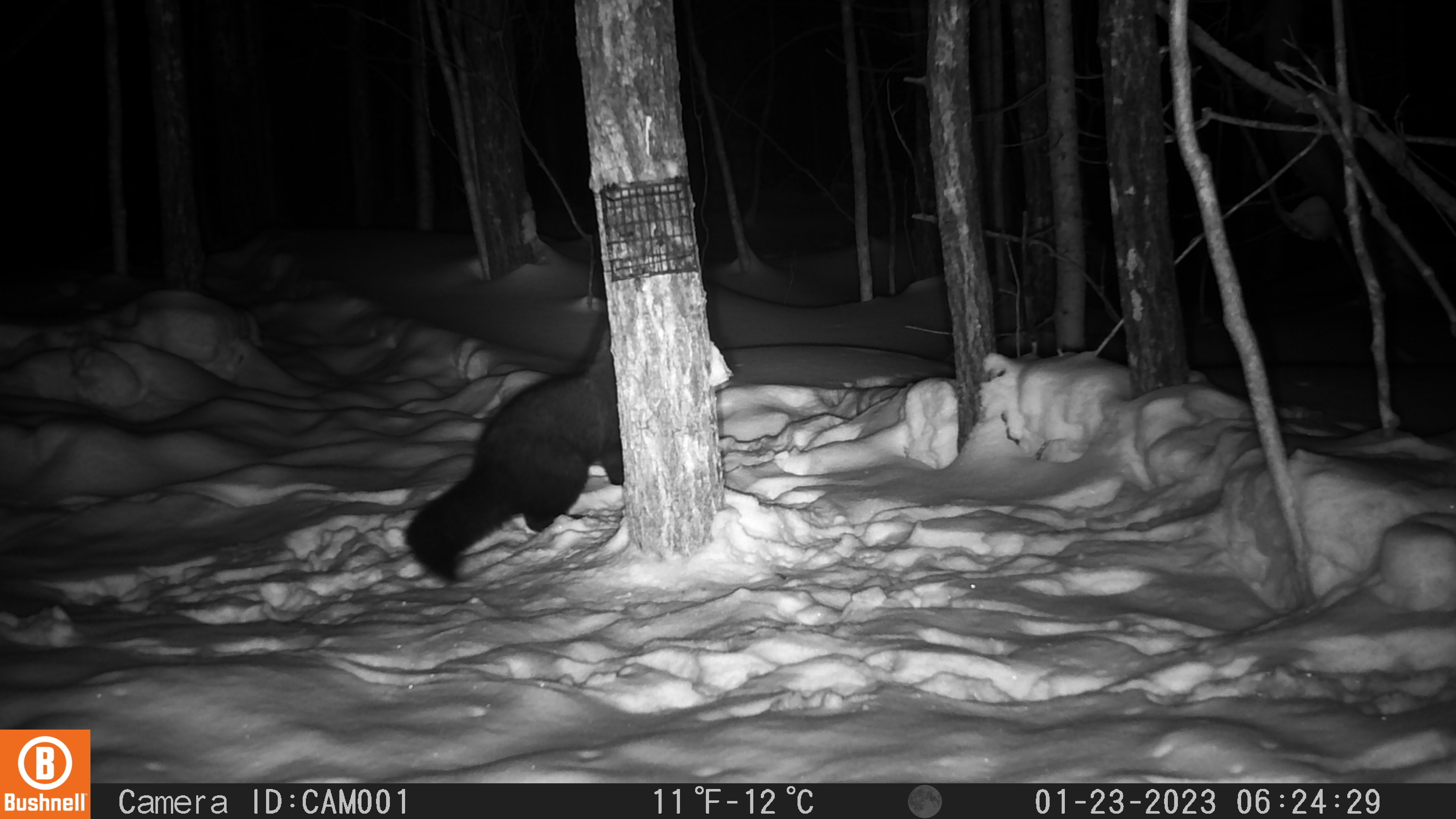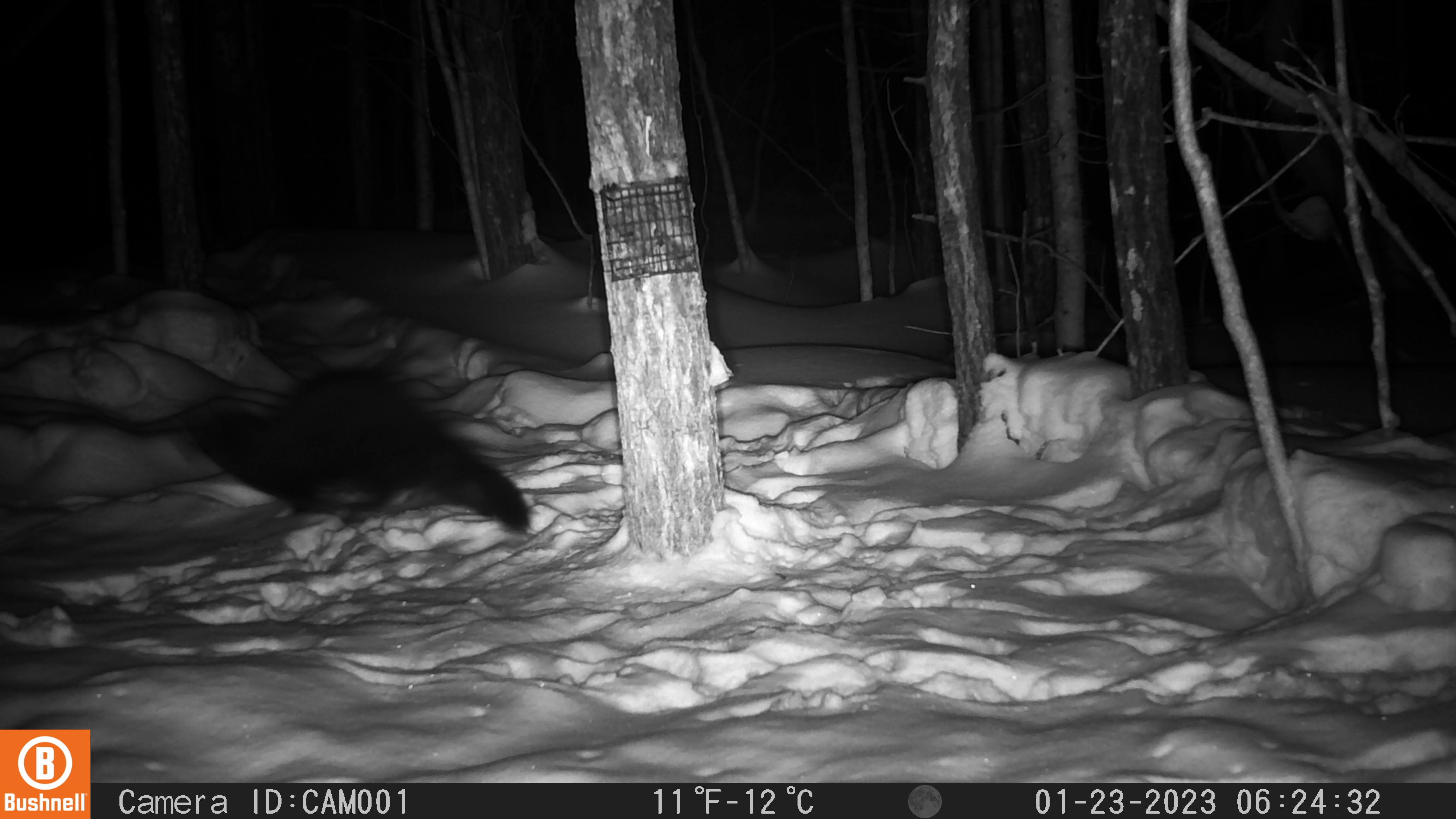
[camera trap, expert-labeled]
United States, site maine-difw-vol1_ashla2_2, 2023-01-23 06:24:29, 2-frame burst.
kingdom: Animalia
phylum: Chordata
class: Mammalia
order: Carnivora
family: Mustelidae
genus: Pekania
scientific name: Pekania pennanti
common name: fisher